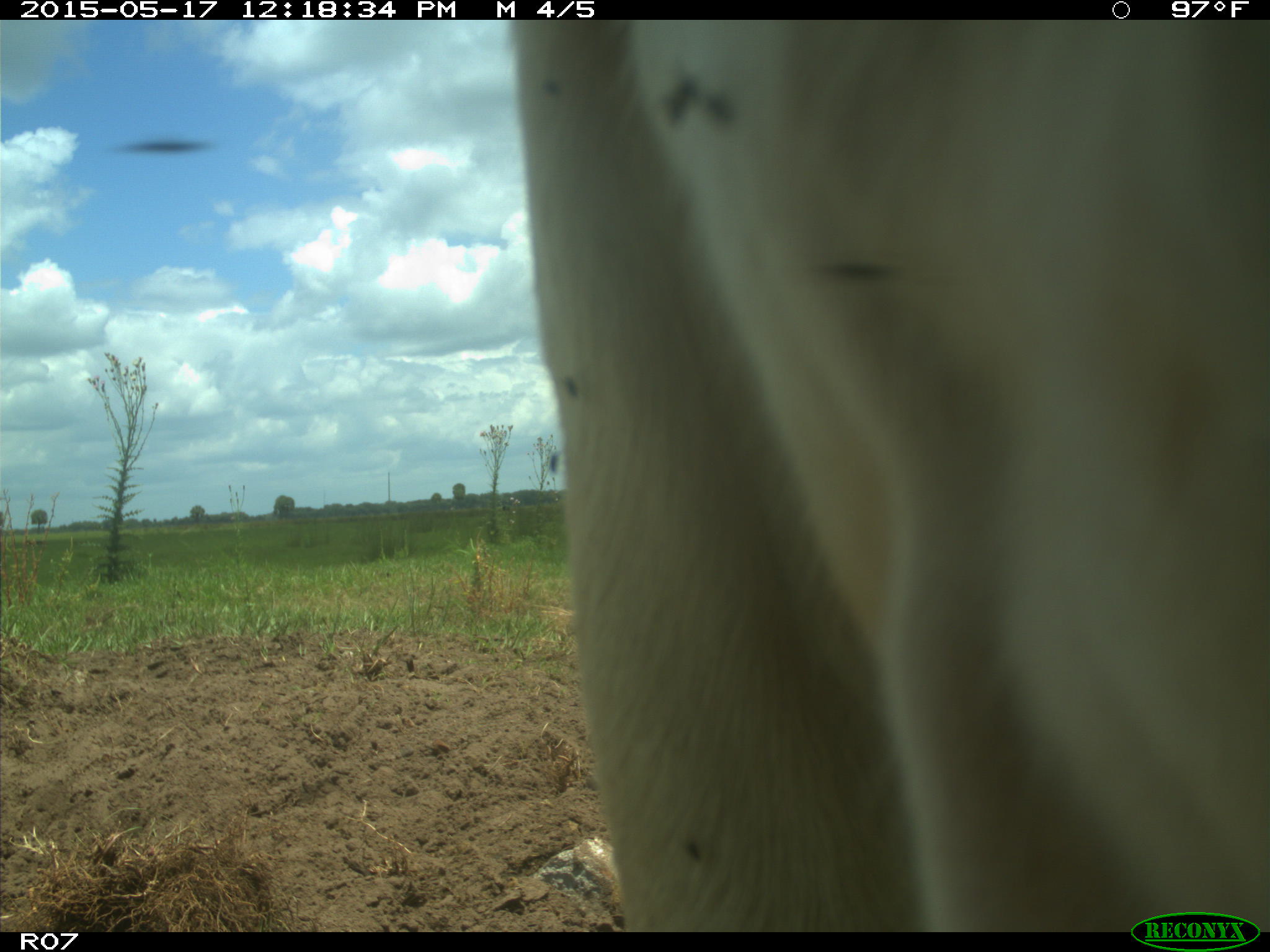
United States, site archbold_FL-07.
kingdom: Animalia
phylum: Chordata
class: Mammalia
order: Artiodactyla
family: Bovidae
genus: Bos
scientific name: Bos taurus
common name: domestic cow